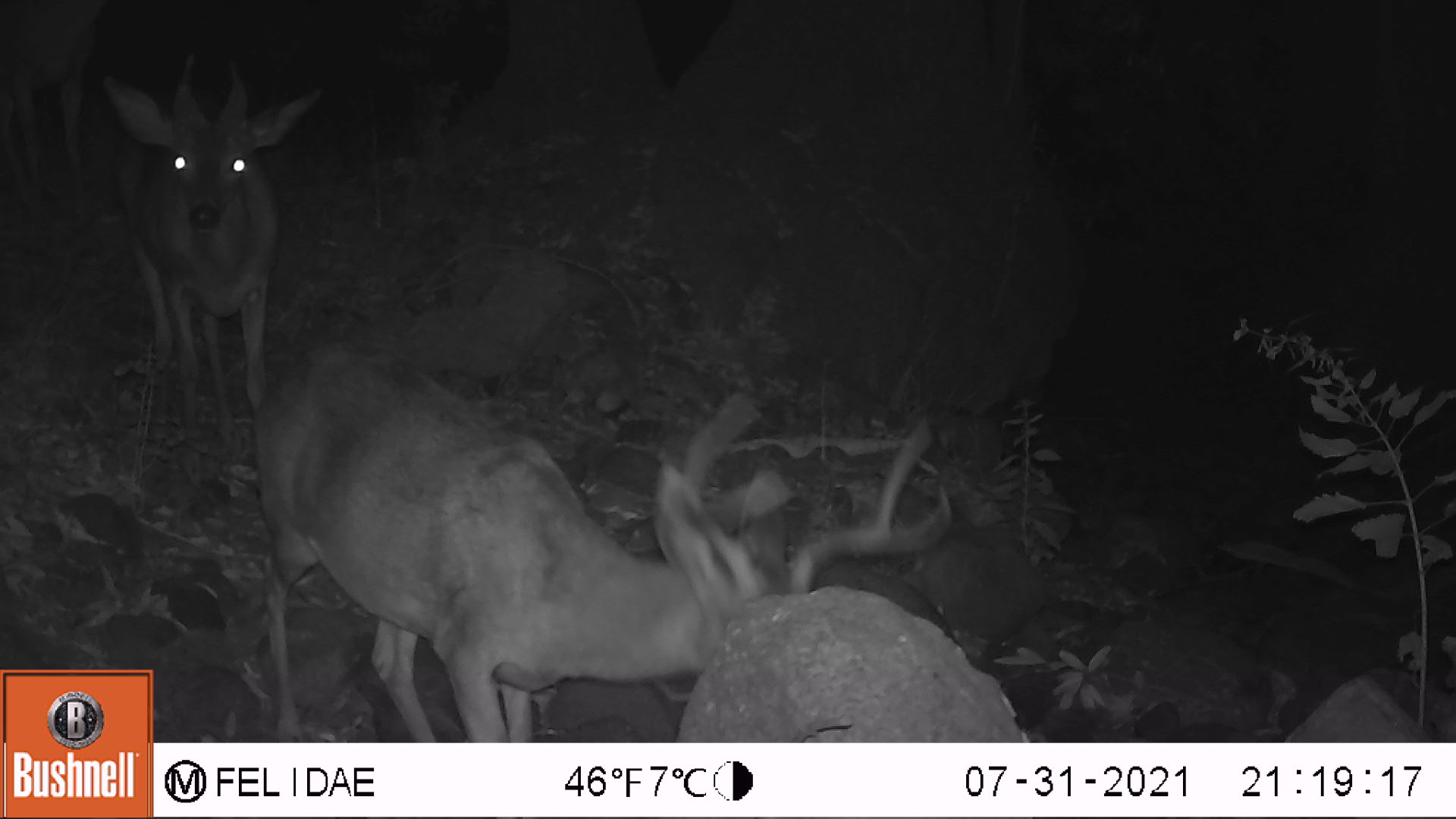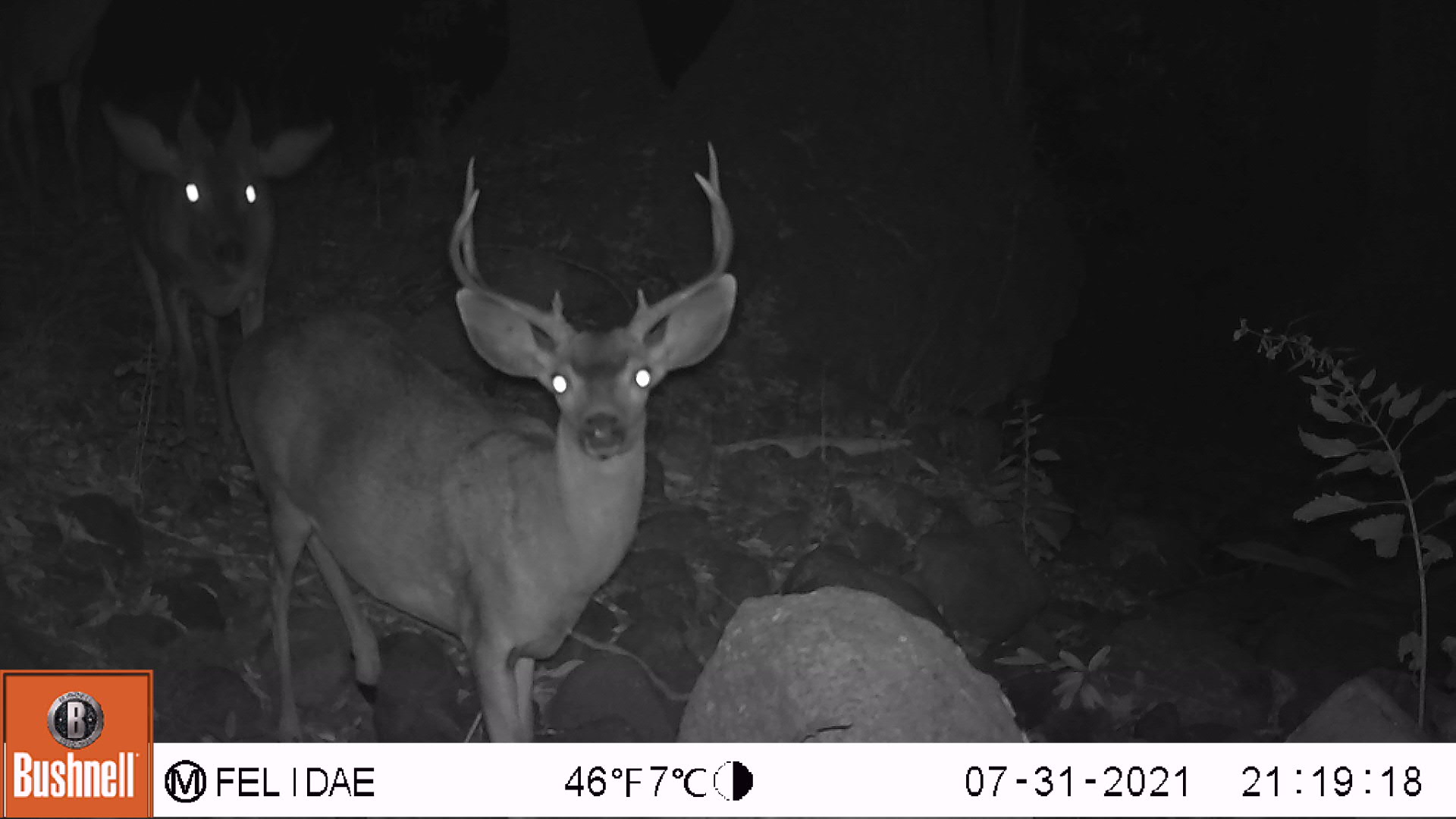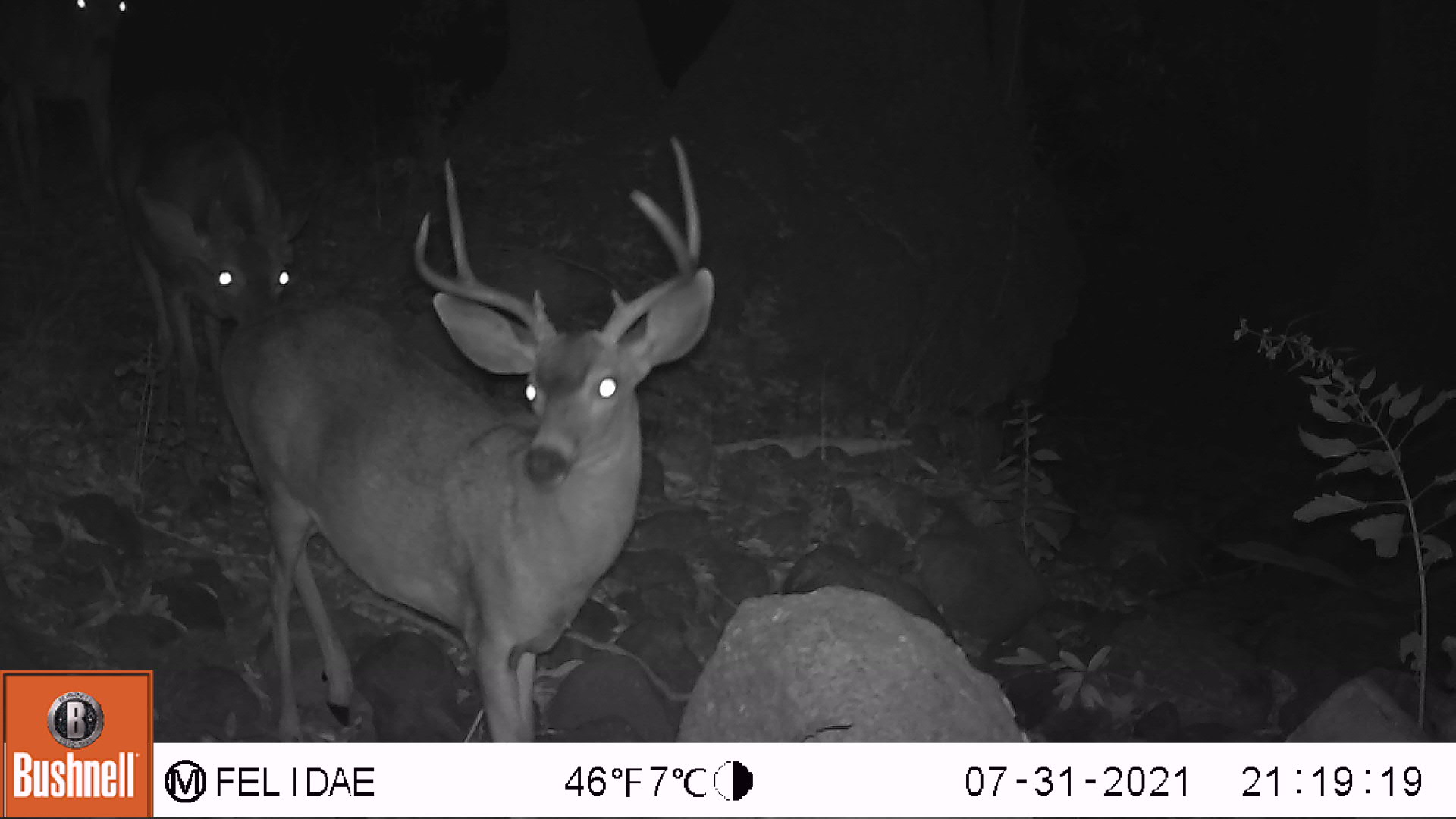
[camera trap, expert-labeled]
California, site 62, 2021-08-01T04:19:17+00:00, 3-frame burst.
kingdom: Animalia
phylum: Chordata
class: Mammalia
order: Artiodactyla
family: Cervidae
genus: Odocoileus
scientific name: Odocoileus hemionus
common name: mule deer